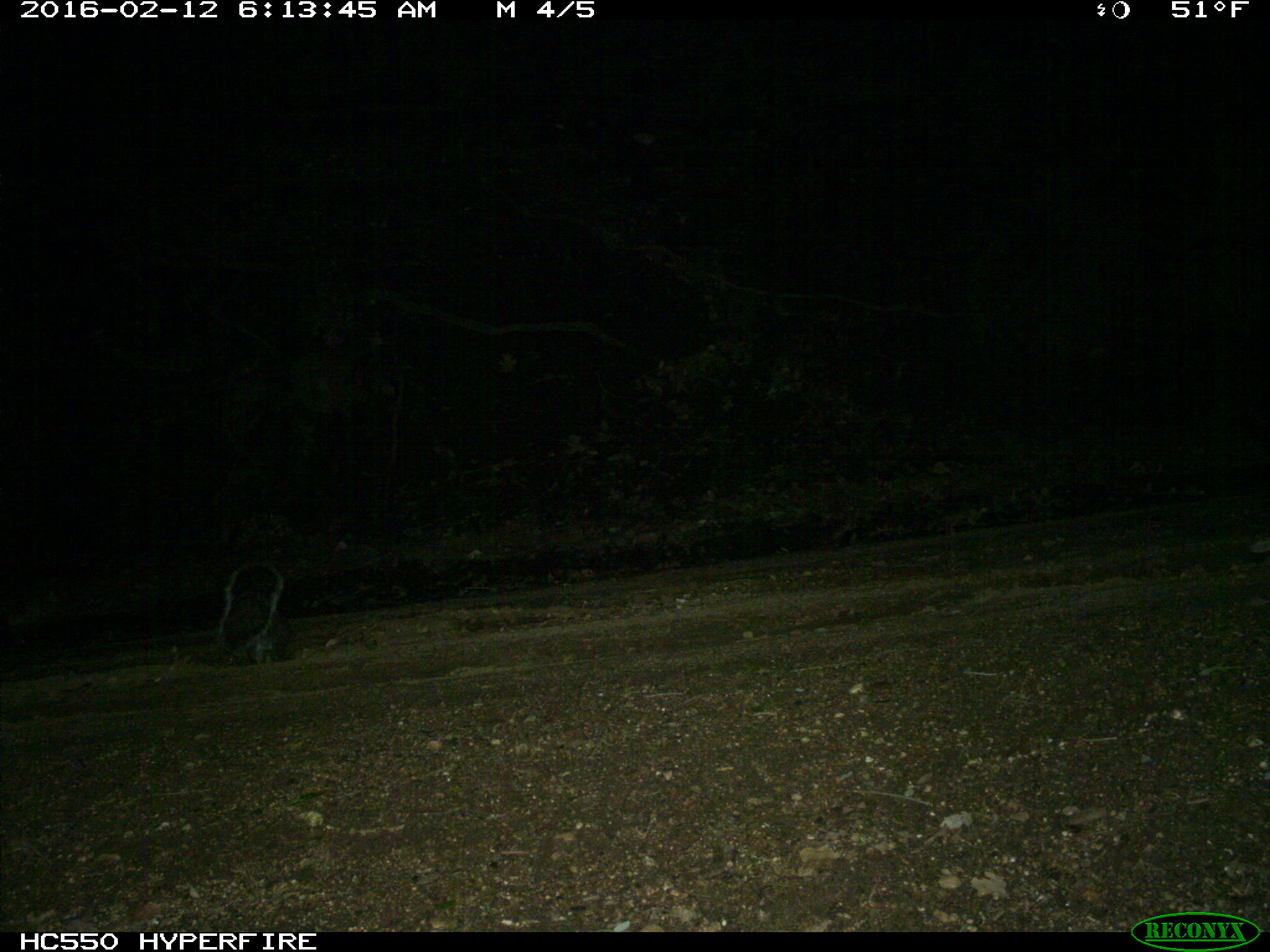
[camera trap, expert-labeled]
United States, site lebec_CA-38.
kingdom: Animalia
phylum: Chordata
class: Mammalia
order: Rodentia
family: Sciuridae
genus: Sciurus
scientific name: Sciurus carolinensis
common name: eastern gray squirrel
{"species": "Sciurus carolinensis (eastern gray squirrel)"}